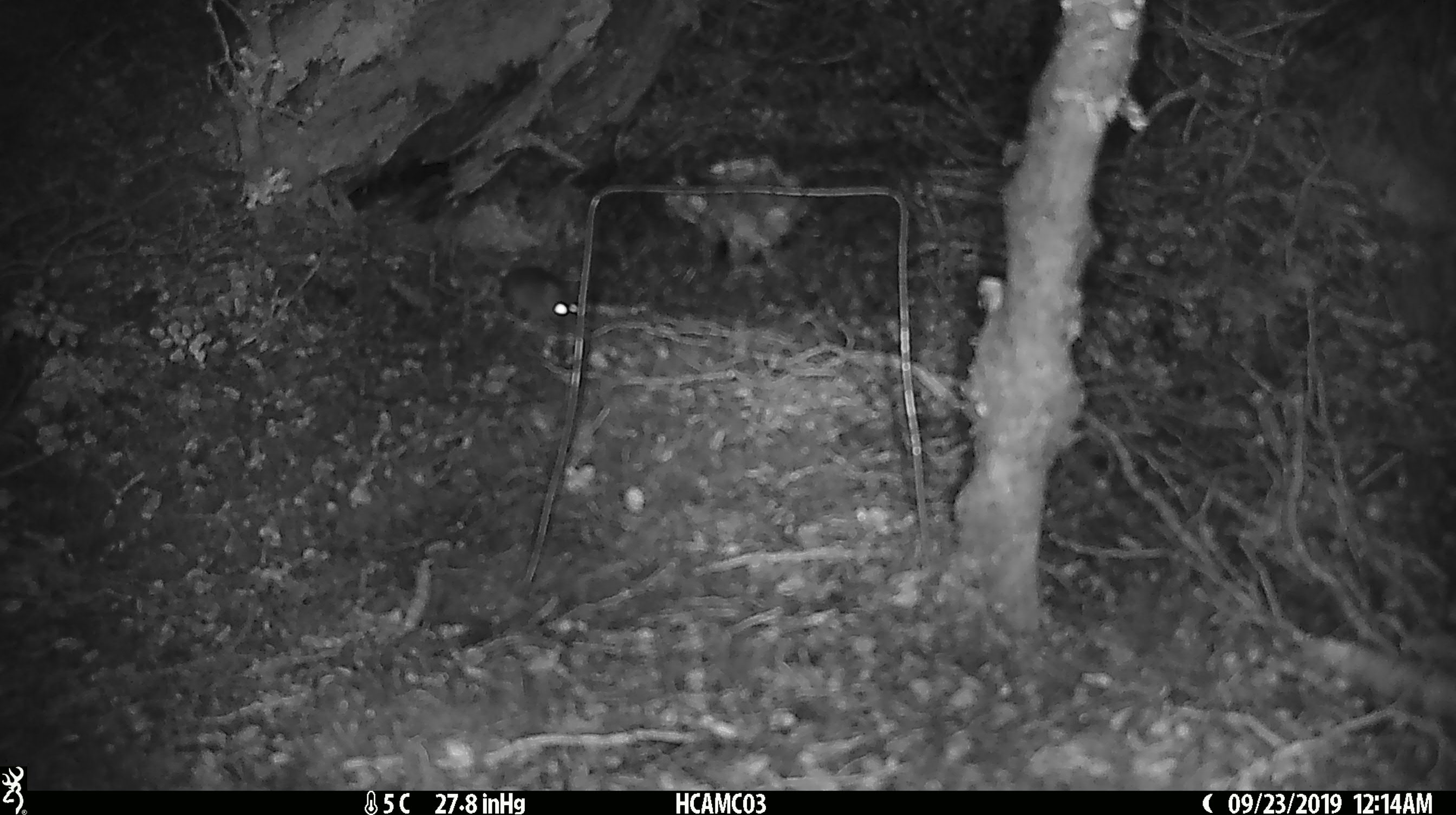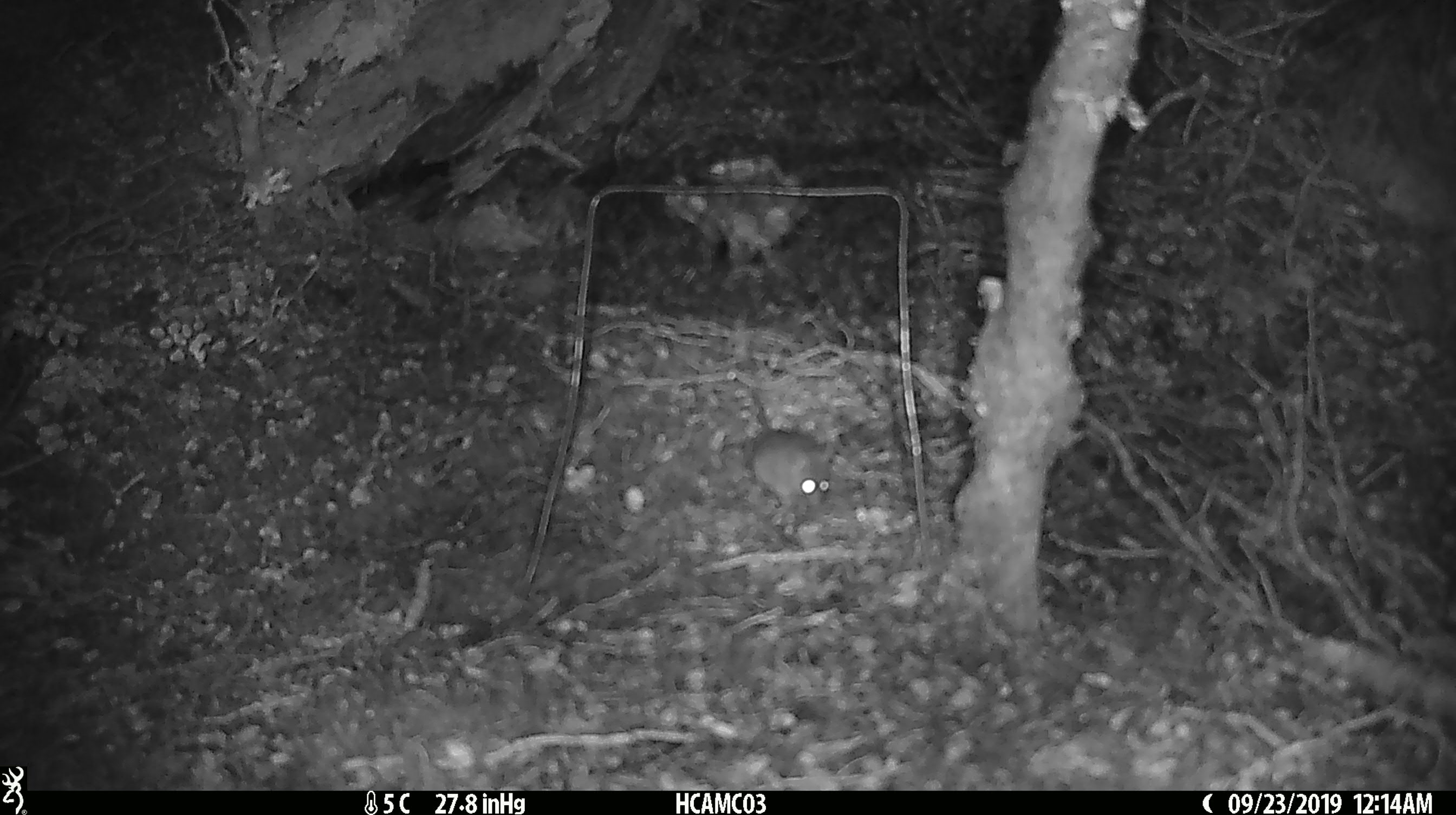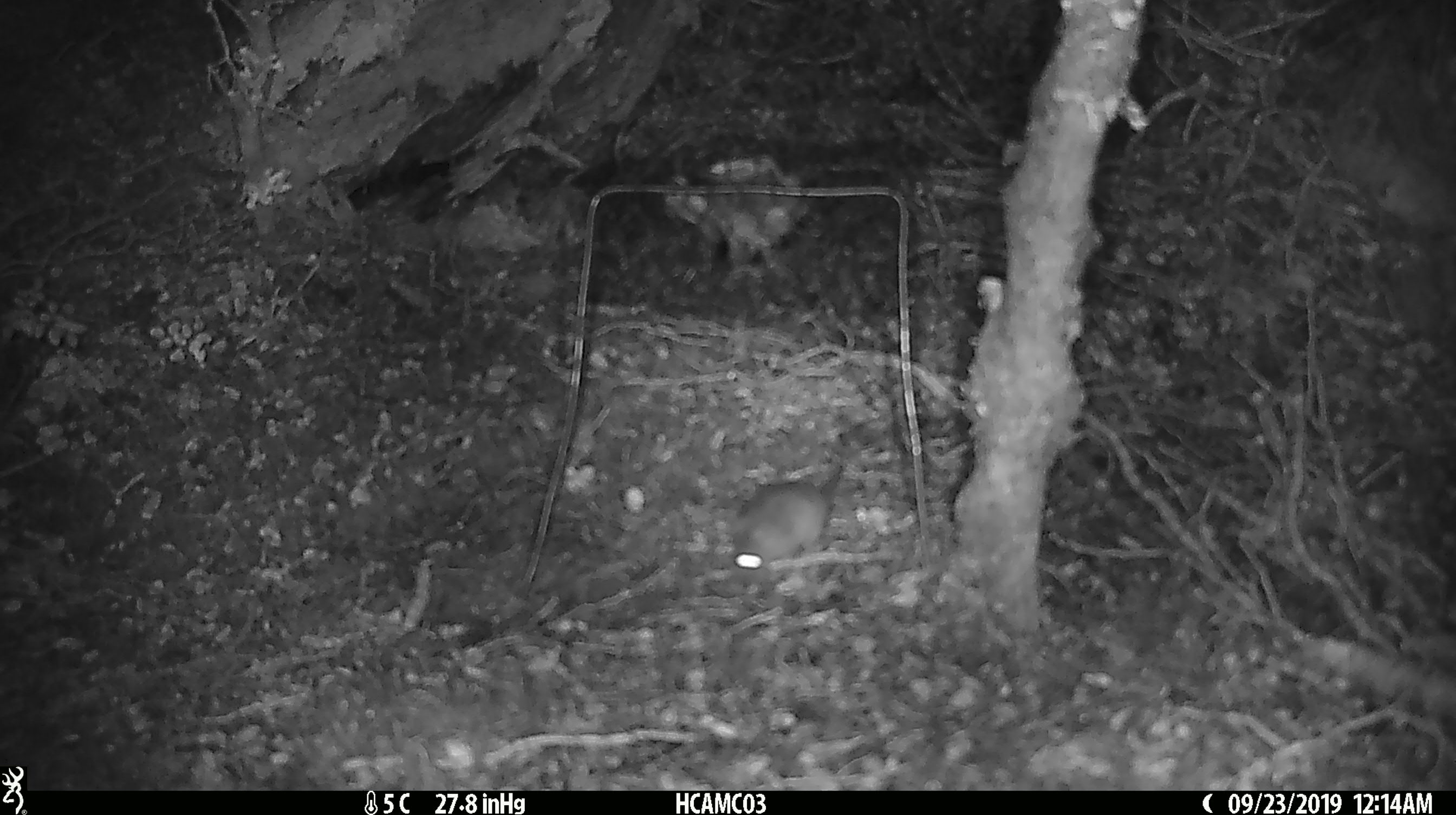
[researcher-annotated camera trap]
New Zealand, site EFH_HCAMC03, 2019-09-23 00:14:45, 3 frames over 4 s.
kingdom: Animalia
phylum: Chordata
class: Mammalia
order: Rodentia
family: Muridae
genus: Mus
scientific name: Mus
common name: mouse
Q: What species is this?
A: Mouse (Mus).